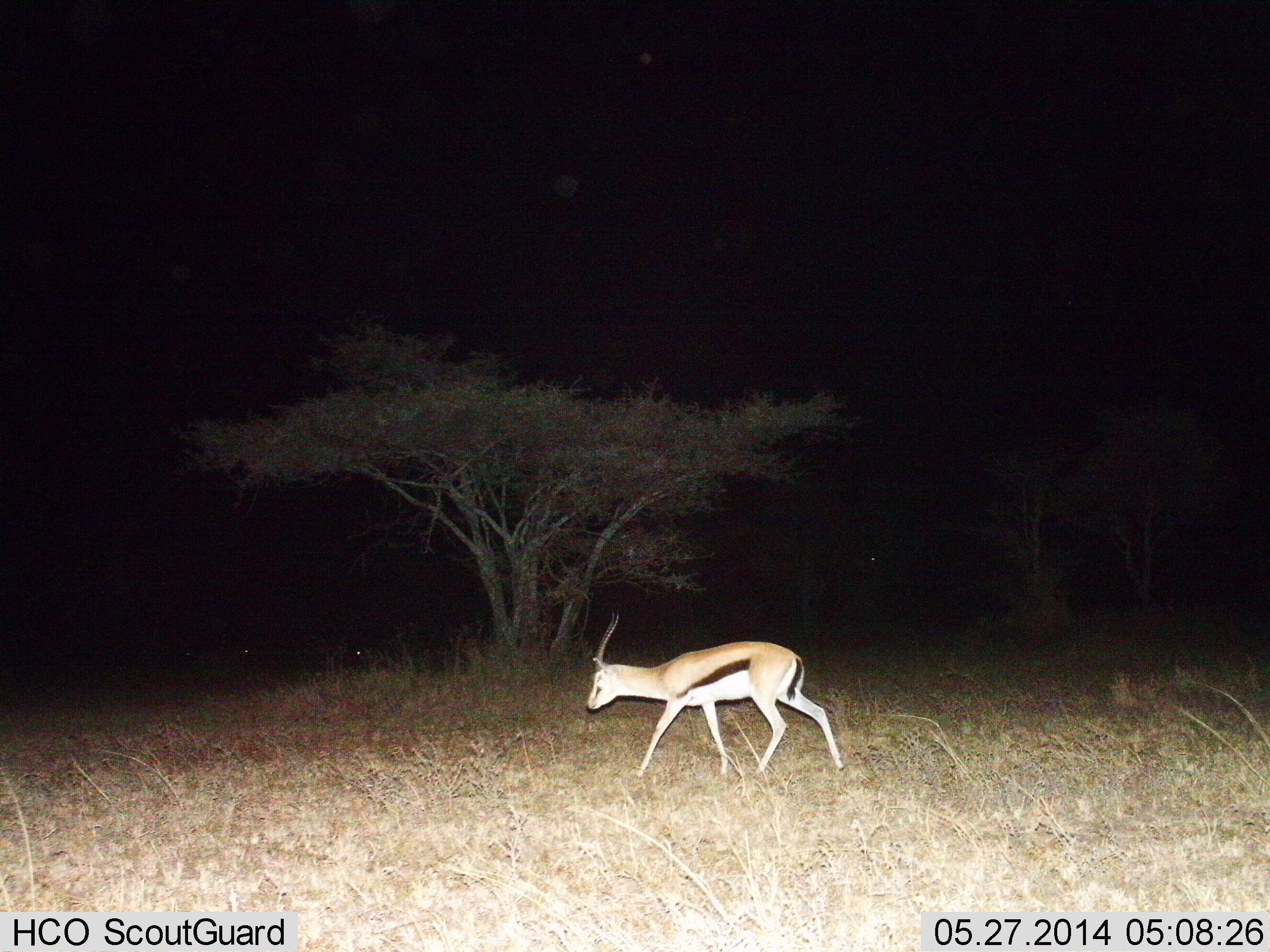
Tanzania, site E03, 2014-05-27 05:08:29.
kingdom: Animalia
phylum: Chordata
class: Mammalia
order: Artiodactyla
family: Bovidae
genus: Eudorcas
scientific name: Eudorcas thomsonii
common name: thomson's gazelle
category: gazellethomsons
Gazellethomsons (thomson's gazelle) (Eudorcas thomsonii), count 1. Behavior (volunteer vote fractions): standing 18%, resting 0%, moving 91%, interacting 0%. Young present (vote fraction): 0%. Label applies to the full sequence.